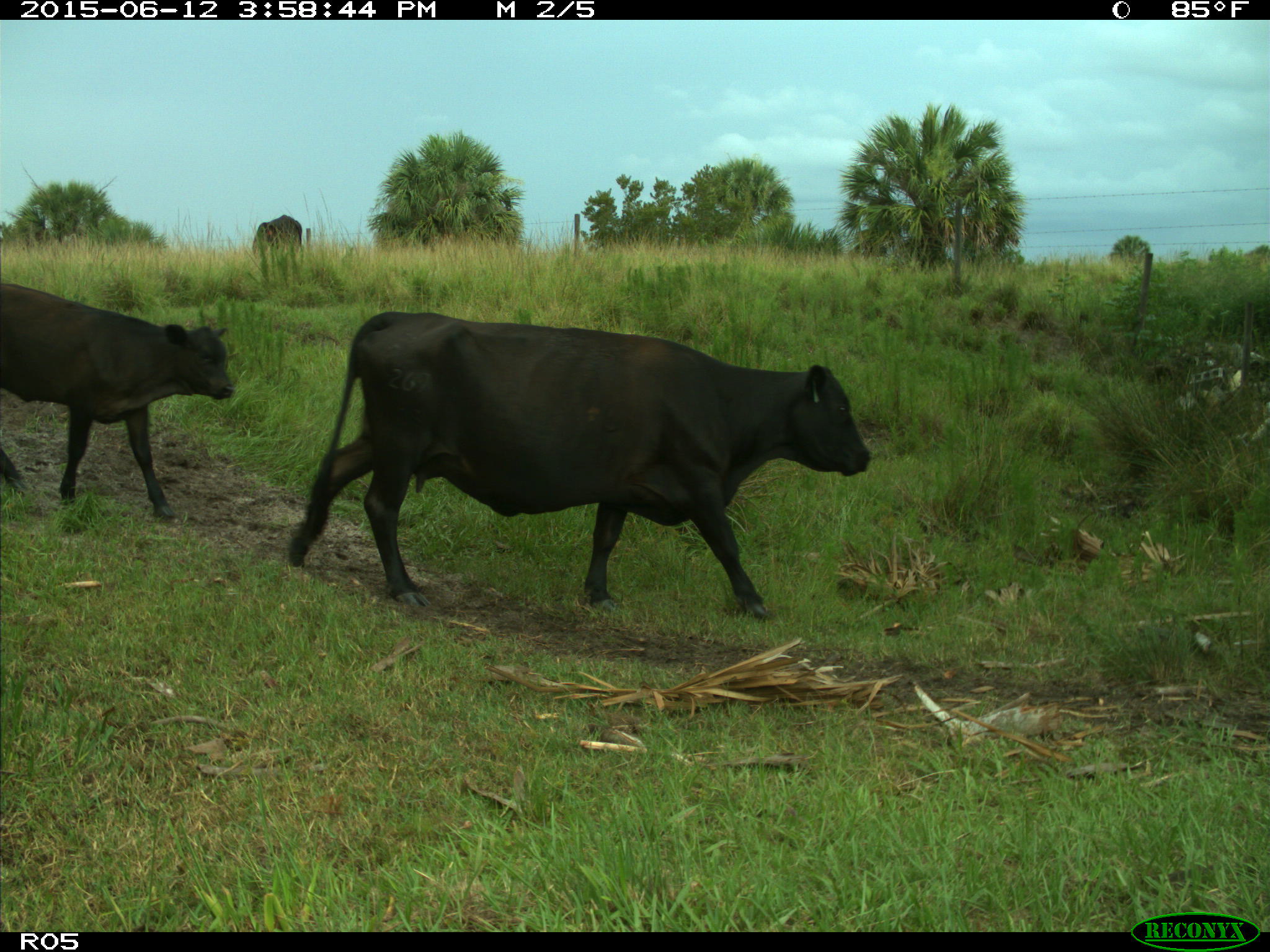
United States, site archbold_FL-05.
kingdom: Animalia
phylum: Chordata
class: Mammalia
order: Artiodactyla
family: Bovidae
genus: Bos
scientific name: Bos taurus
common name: domestic cow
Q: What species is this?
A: Bos taurus (domestic cow).